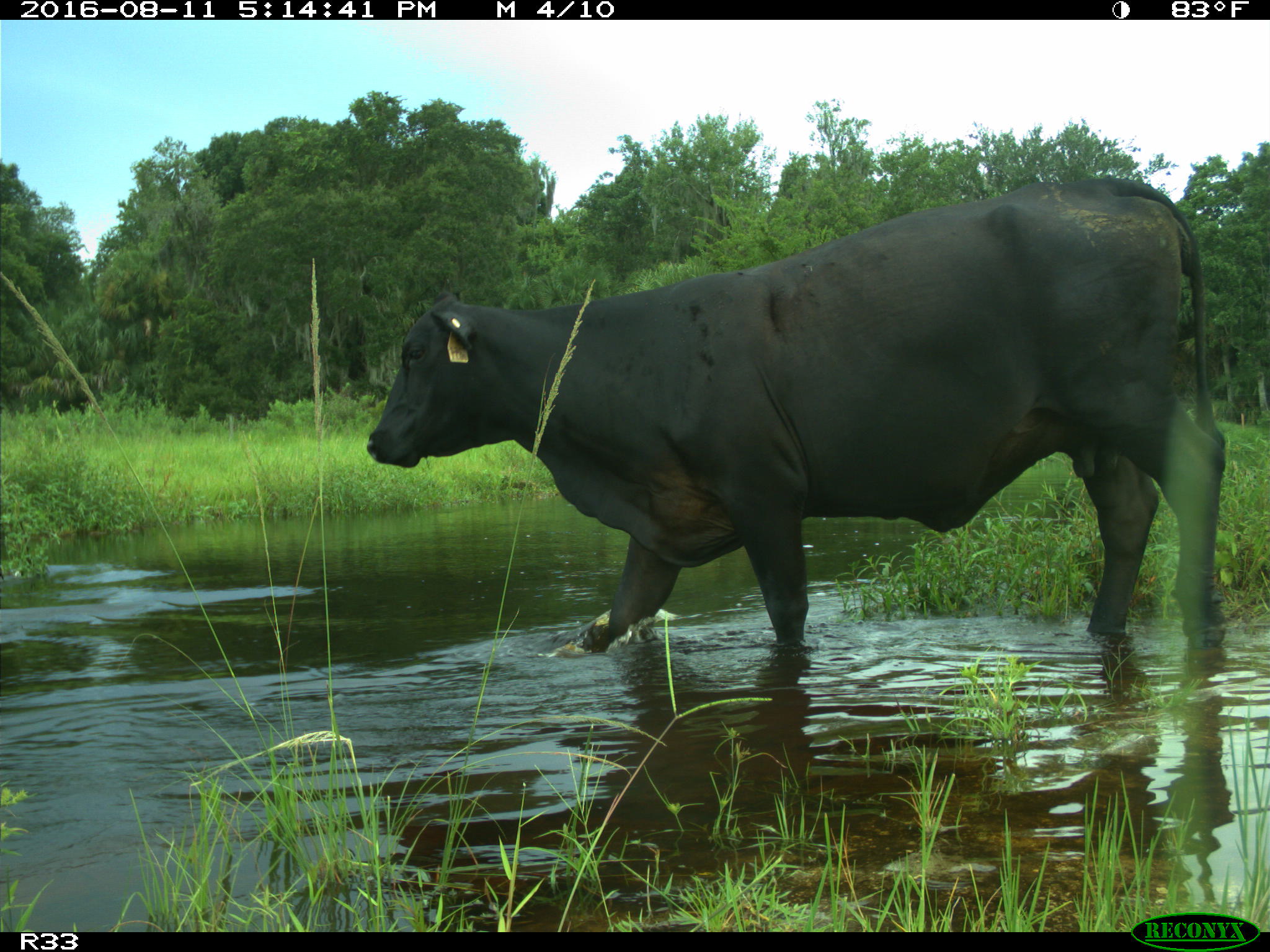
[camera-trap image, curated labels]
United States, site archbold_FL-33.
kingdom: Animalia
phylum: Chordata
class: Mammalia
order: Artiodactyla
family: Bovidae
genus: Bos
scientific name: Bos taurus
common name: domestic cow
Bos taurus (domestic cow).